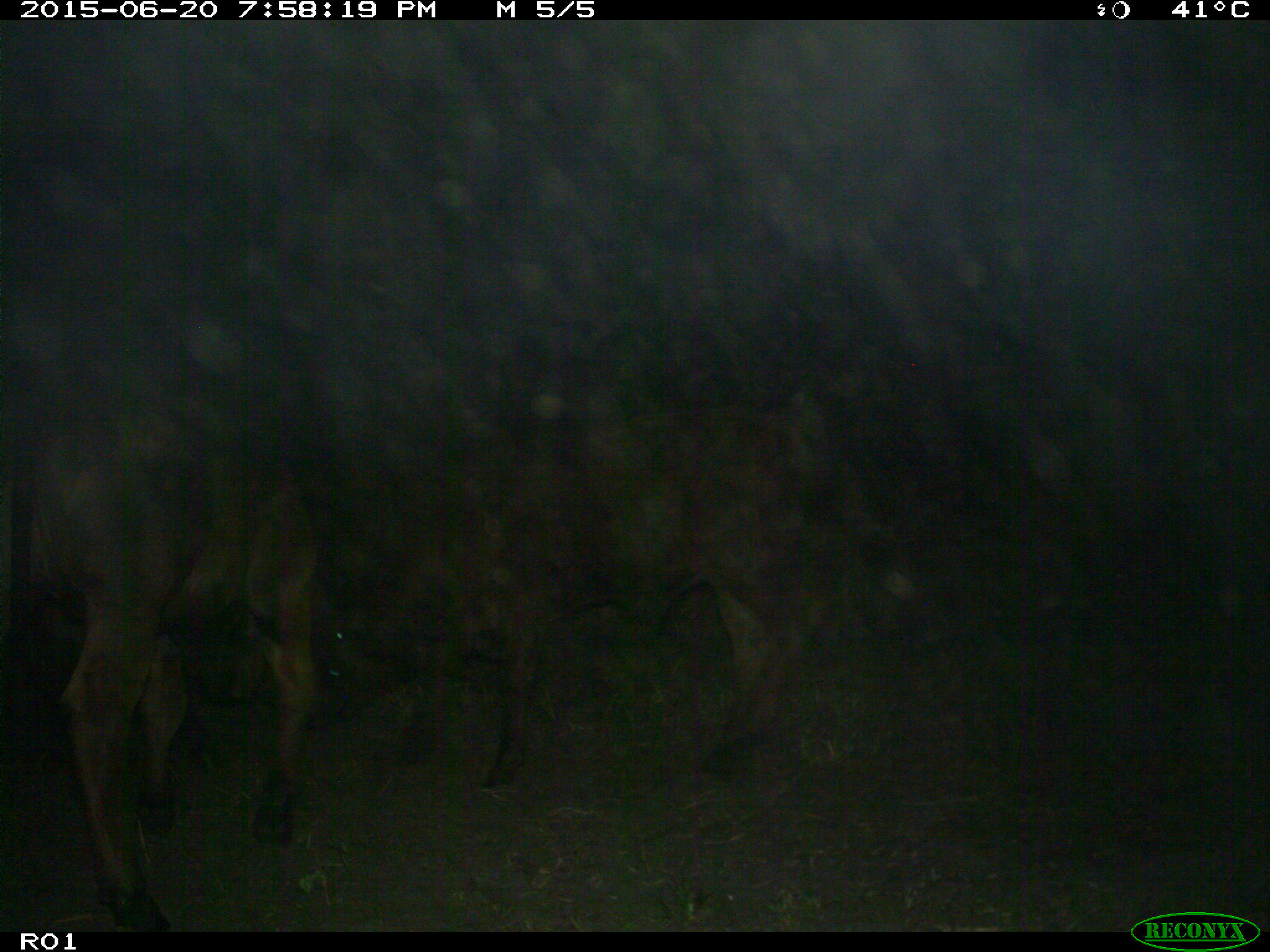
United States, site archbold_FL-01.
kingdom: Animalia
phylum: Chordata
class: Mammalia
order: Artiodactyla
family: Bovidae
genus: Bos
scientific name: Bos taurus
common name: domestic cow